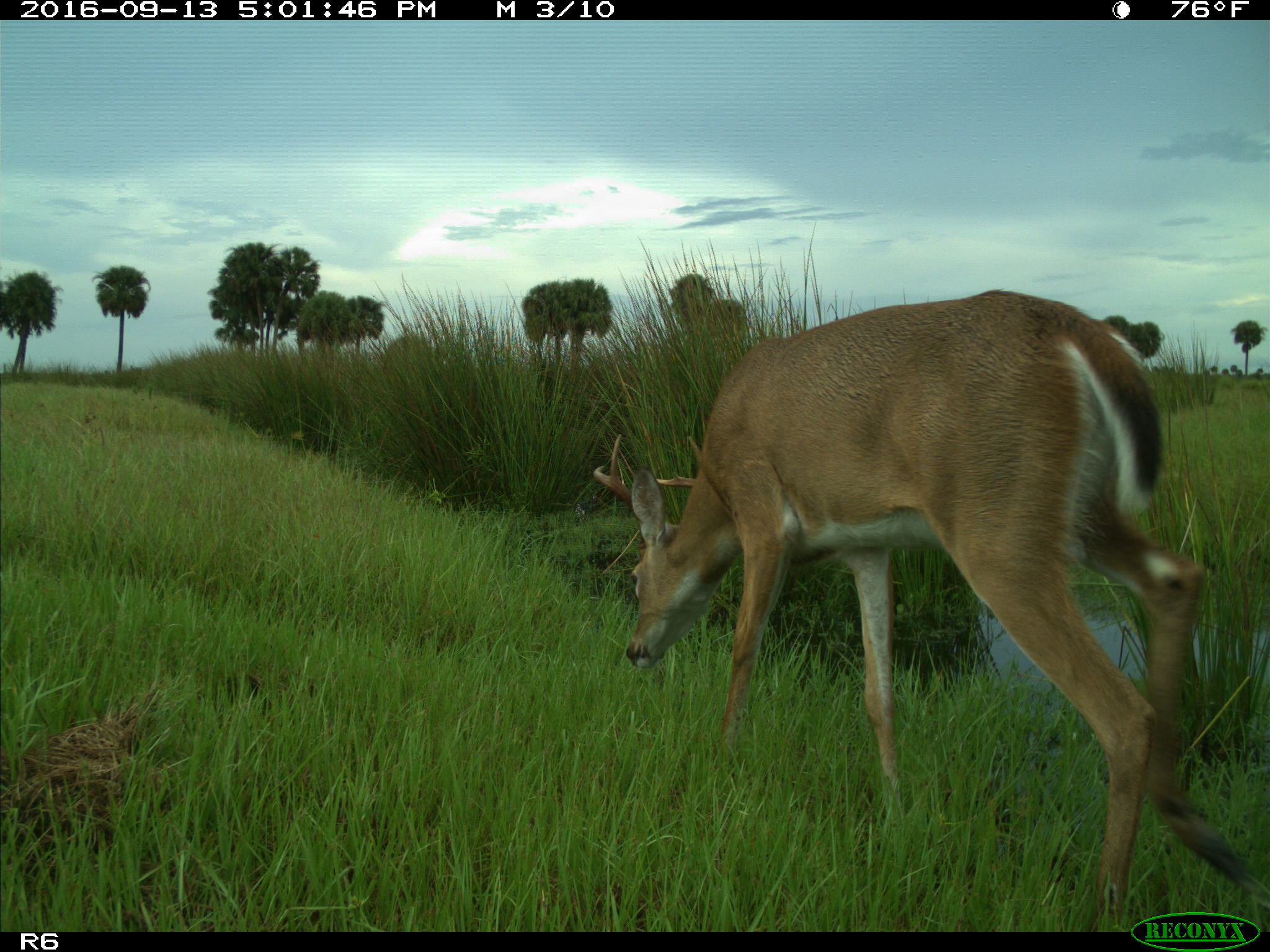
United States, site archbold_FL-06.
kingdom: Animalia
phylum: Chordata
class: Mammalia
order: Artiodactyla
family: Cervidae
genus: Odocoileus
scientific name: Odocoileus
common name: deer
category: unidentified deer